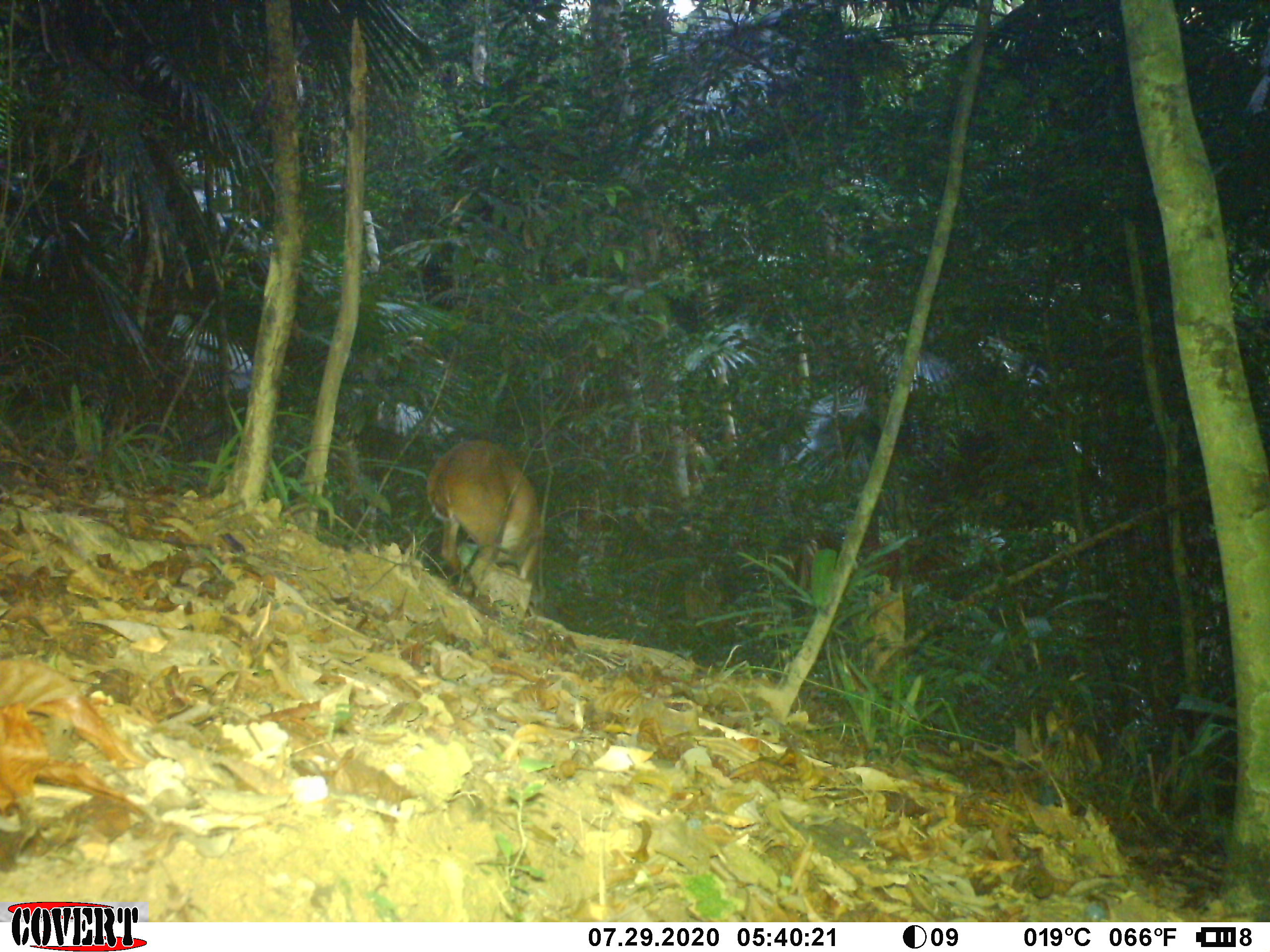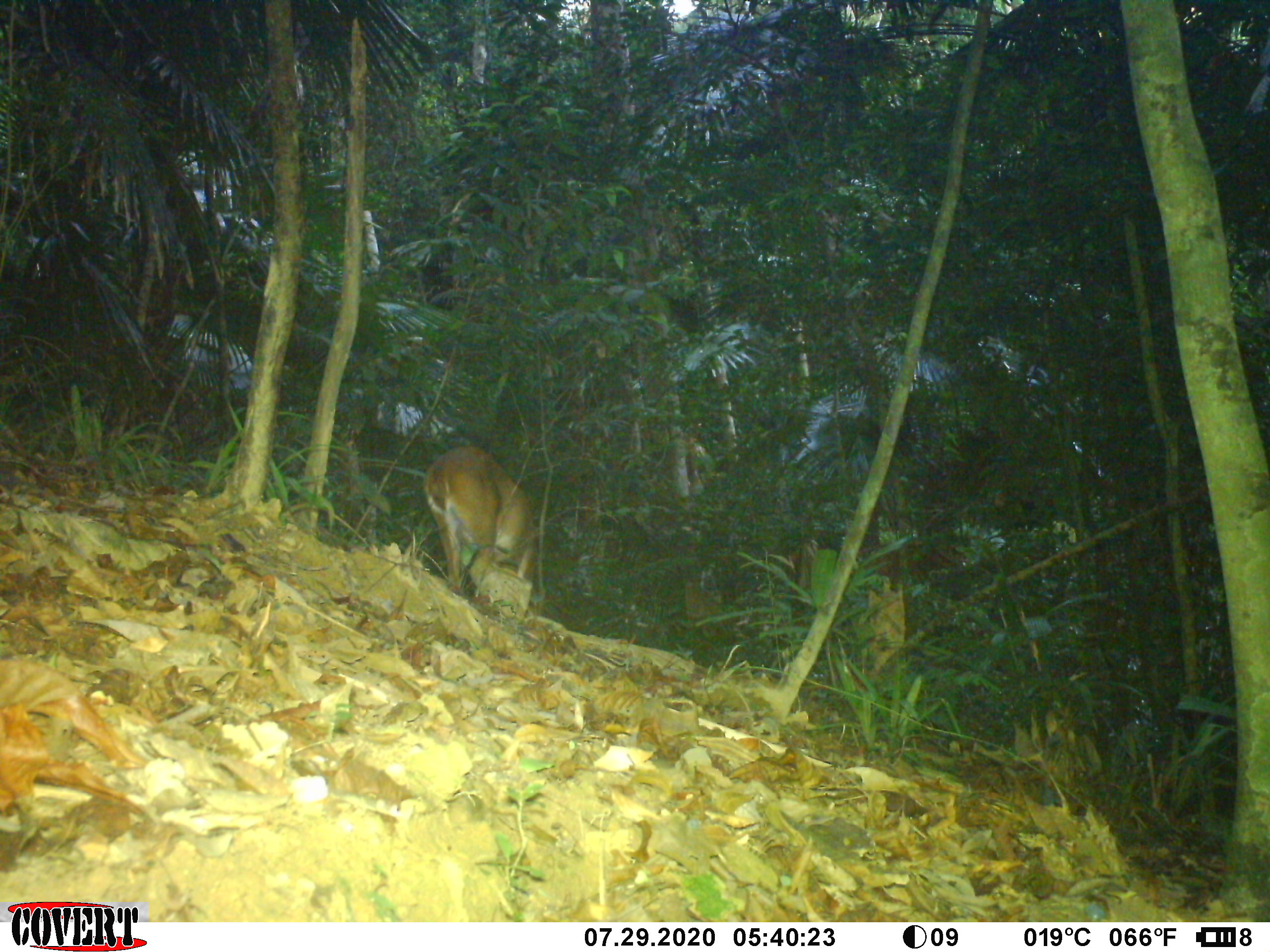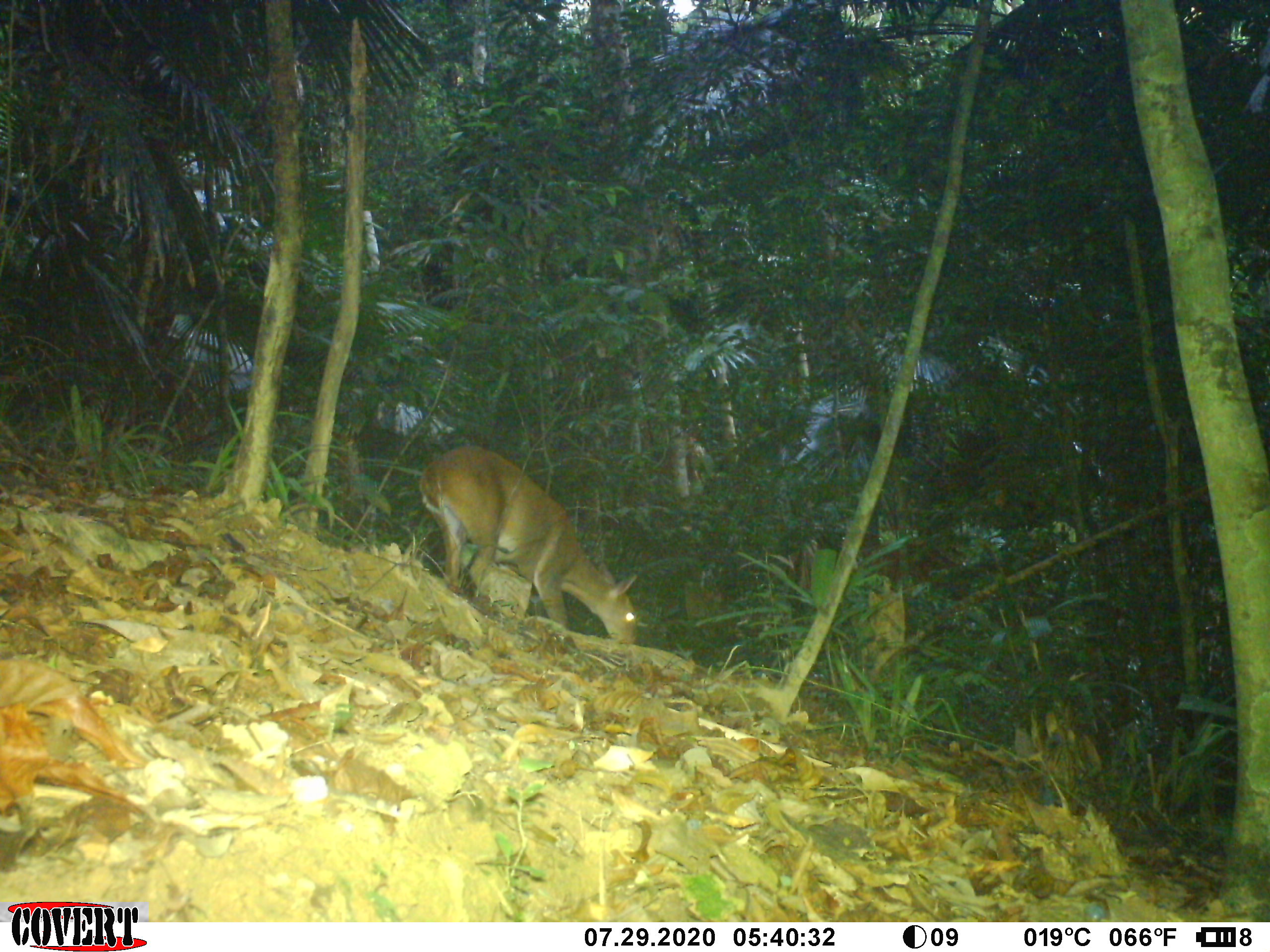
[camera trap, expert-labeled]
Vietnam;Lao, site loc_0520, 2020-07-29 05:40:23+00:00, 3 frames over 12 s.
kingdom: Animalia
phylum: Chordata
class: Mammalia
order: Artiodactyla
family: Cervidae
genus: Muntiacus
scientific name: Muntiacus vuquangensis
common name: large-antlered muntjac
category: large antlered muntjac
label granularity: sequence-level